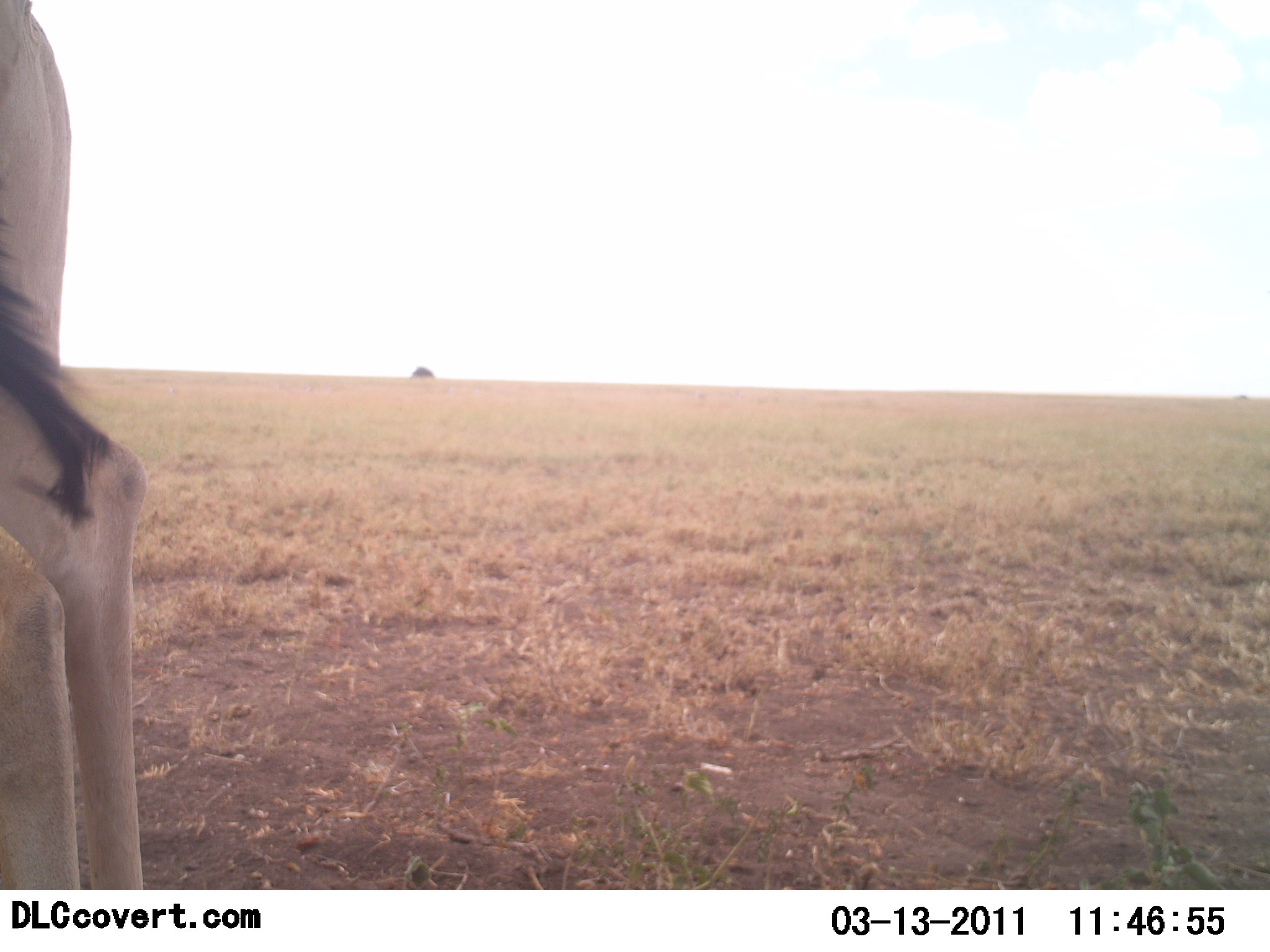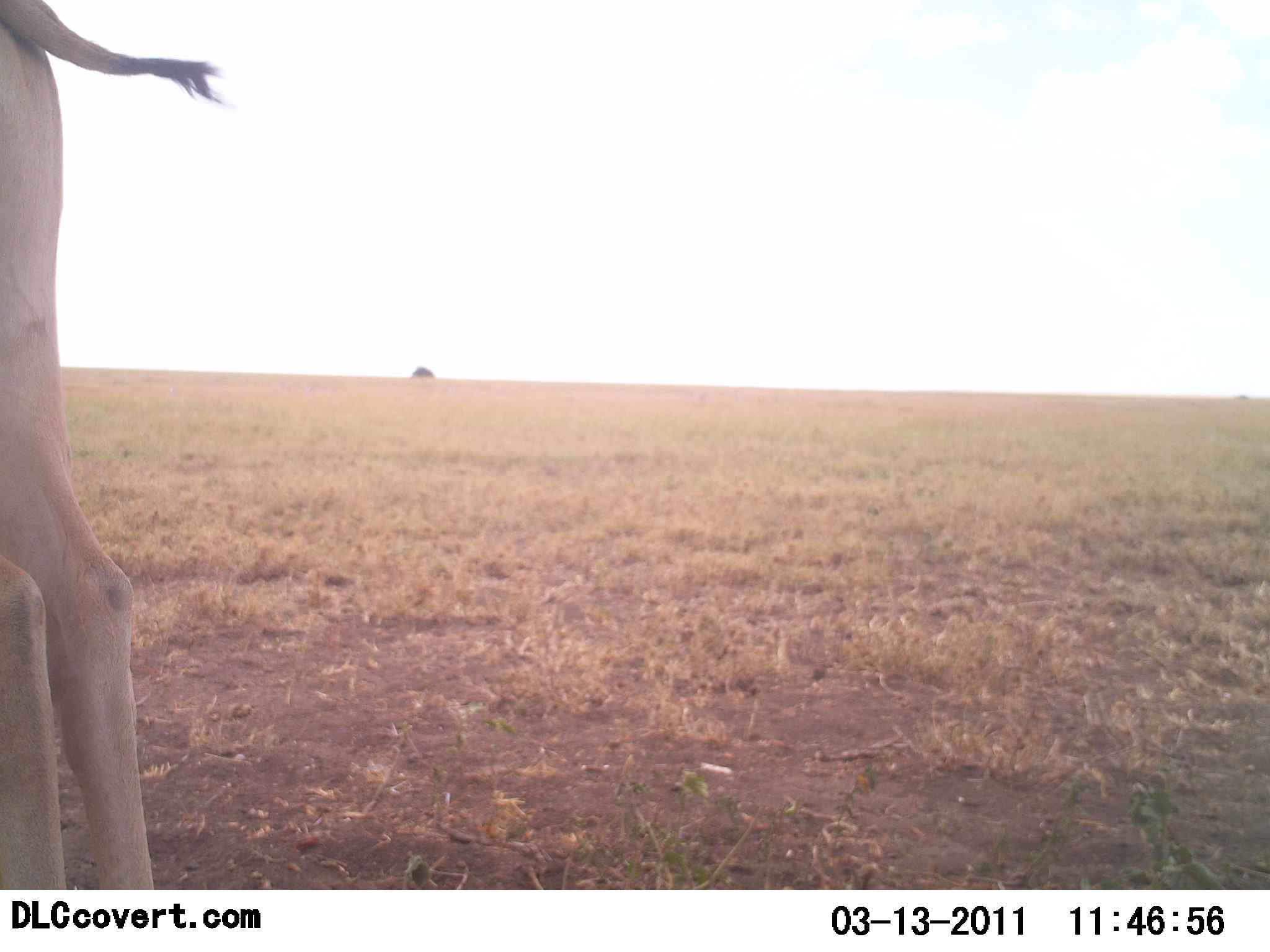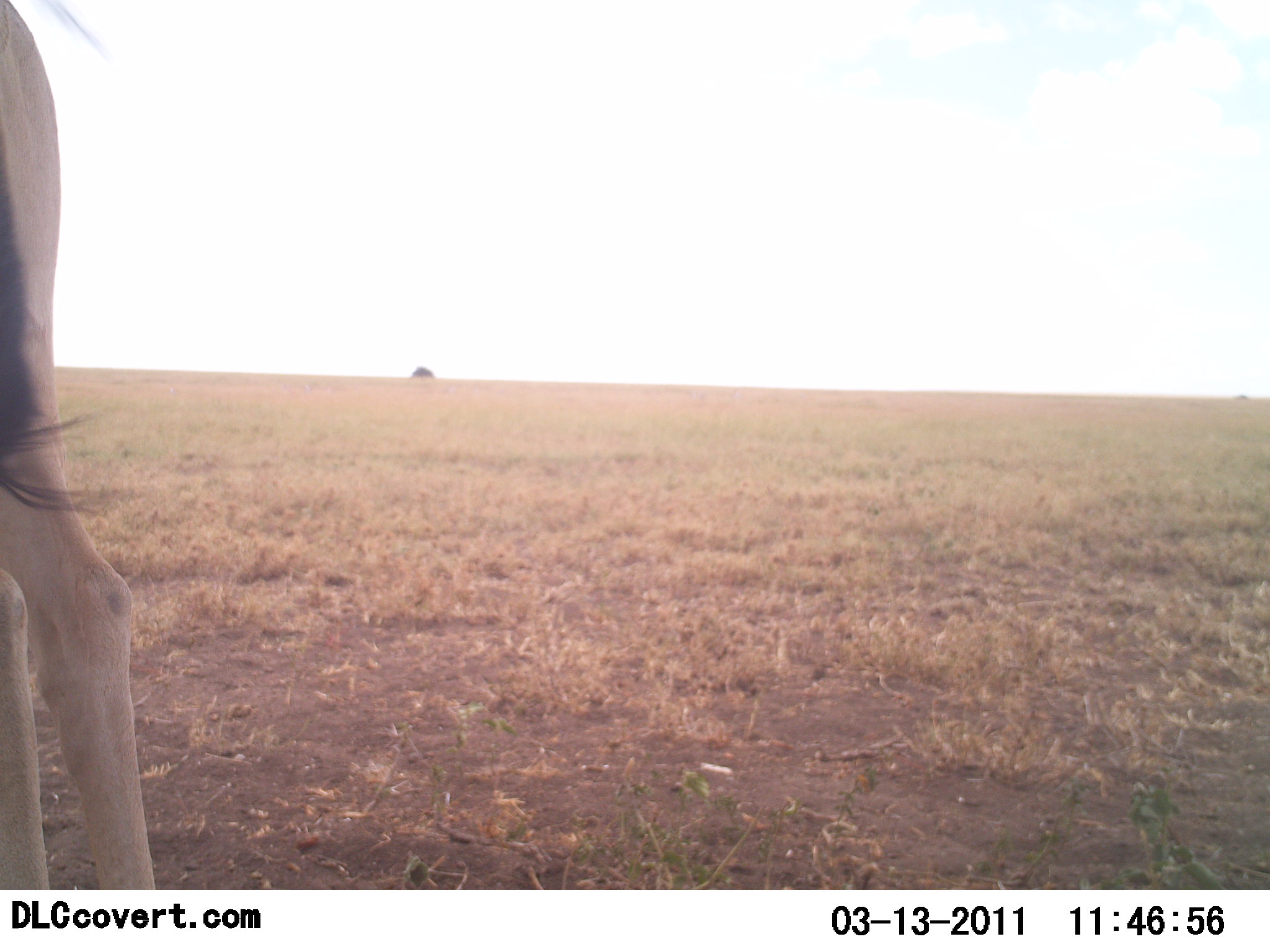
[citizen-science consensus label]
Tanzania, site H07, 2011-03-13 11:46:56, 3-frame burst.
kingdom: Animalia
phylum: Chordata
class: Mammalia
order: Artiodactyla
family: Bovidae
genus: Alcelaphus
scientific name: Alcelaphus buselaphus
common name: hartebeest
Hartebeest (Alcelaphus buselaphus), count 1. Behavior (volunteer vote fractions): standing 100%, resting 0%, moving 0%, interacting 0%. Young present (vote fraction): 0%. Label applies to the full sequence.